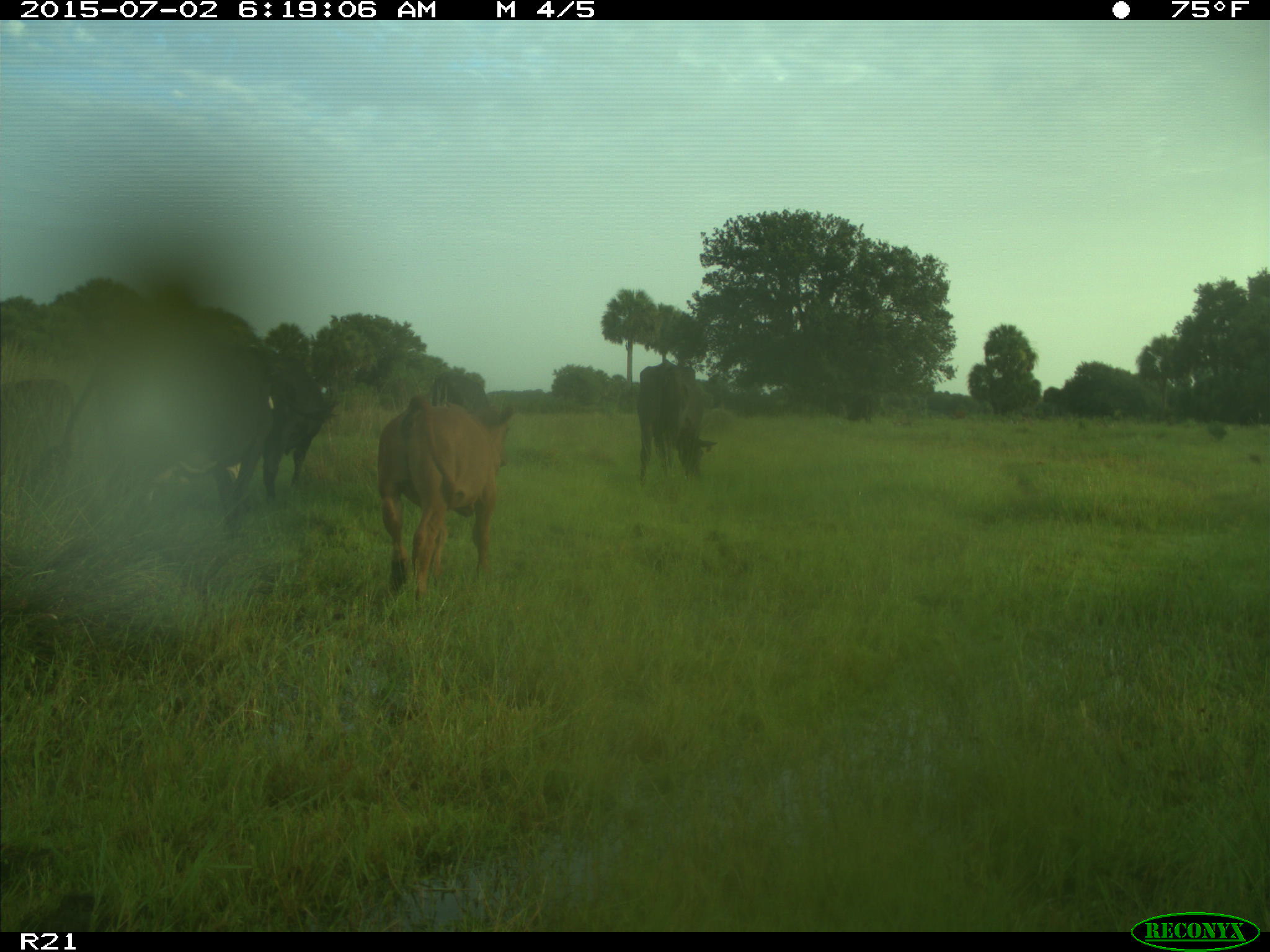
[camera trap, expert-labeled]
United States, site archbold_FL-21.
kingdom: Animalia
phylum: Chordata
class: Mammalia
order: Artiodactyla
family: Bovidae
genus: Bos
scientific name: Bos taurus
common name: domestic cow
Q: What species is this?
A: Bos taurus (domestic cow).